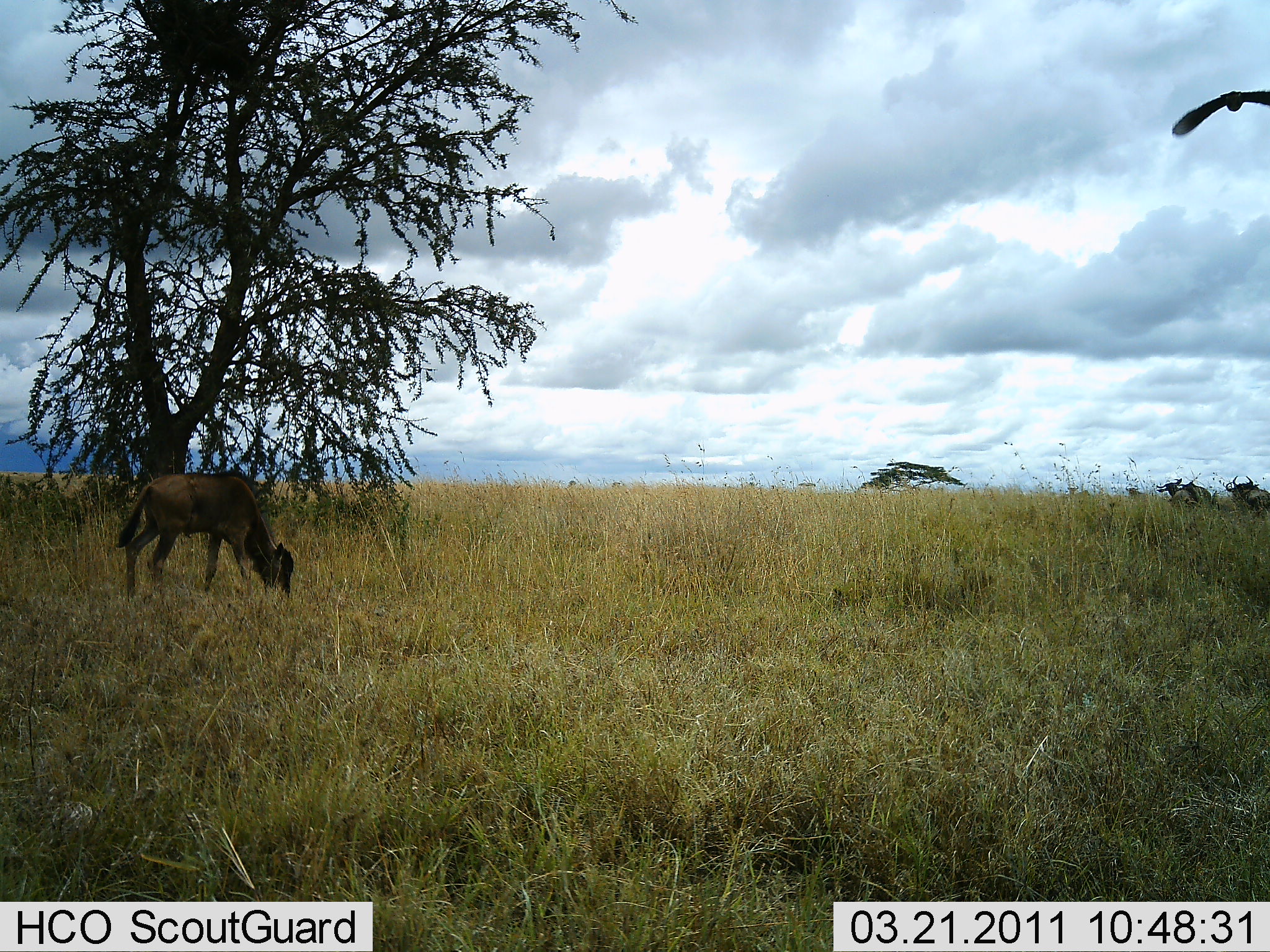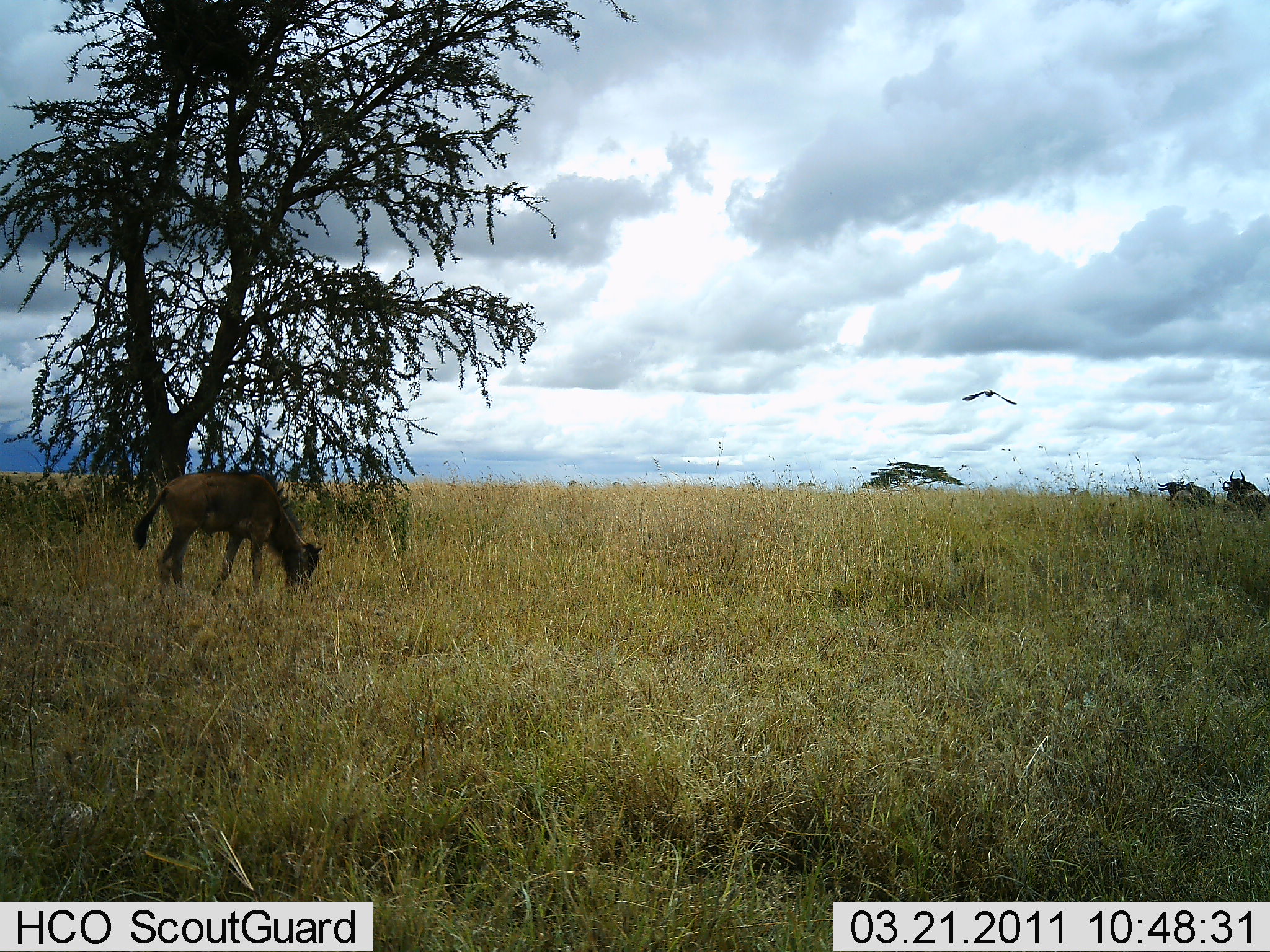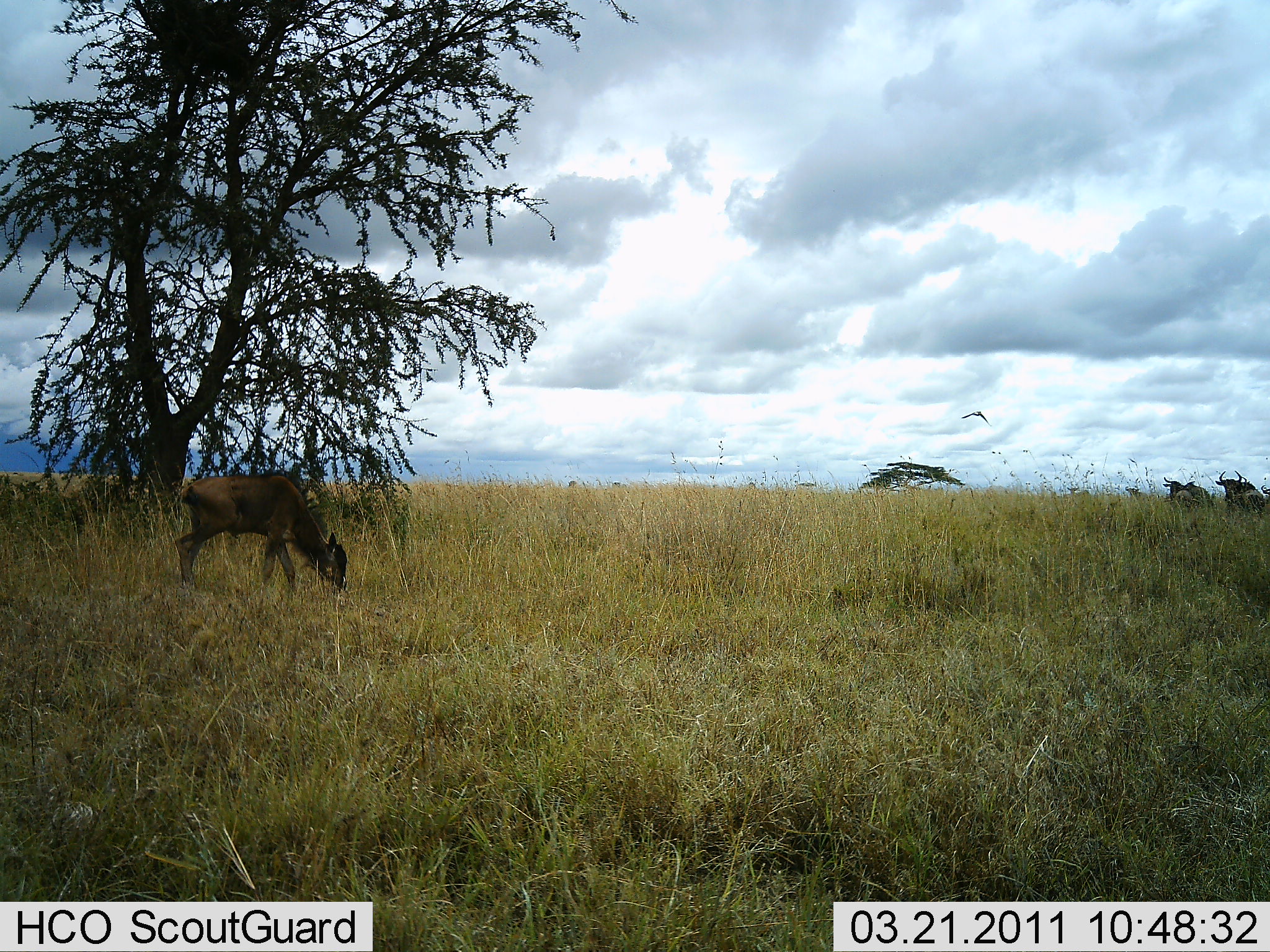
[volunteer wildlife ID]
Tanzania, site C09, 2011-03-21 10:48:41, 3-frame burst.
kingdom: Animalia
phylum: Chordata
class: Aves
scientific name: Aves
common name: bird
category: otherbird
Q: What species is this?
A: Otherbird (bird) (Aves).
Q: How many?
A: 1.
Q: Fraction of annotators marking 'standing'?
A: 0%.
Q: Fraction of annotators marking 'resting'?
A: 0%.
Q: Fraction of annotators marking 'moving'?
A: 100%.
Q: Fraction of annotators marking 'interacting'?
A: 8%.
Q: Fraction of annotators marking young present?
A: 0%.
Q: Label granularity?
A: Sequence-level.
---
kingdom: Animalia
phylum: Chordata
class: Mammalia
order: Artiodactyla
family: Bovidae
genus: Connochaetes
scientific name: Connochaetes taurinus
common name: blue wildebeest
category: wildebeest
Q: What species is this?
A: Wildebeest (blue wildebeest) (Connochaetes taurinus).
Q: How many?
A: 3.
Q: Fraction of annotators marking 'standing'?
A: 53%.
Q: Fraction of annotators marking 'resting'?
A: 11%.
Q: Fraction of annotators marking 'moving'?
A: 5%.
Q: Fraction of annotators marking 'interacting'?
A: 0%.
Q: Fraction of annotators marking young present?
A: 53%.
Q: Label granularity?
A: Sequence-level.